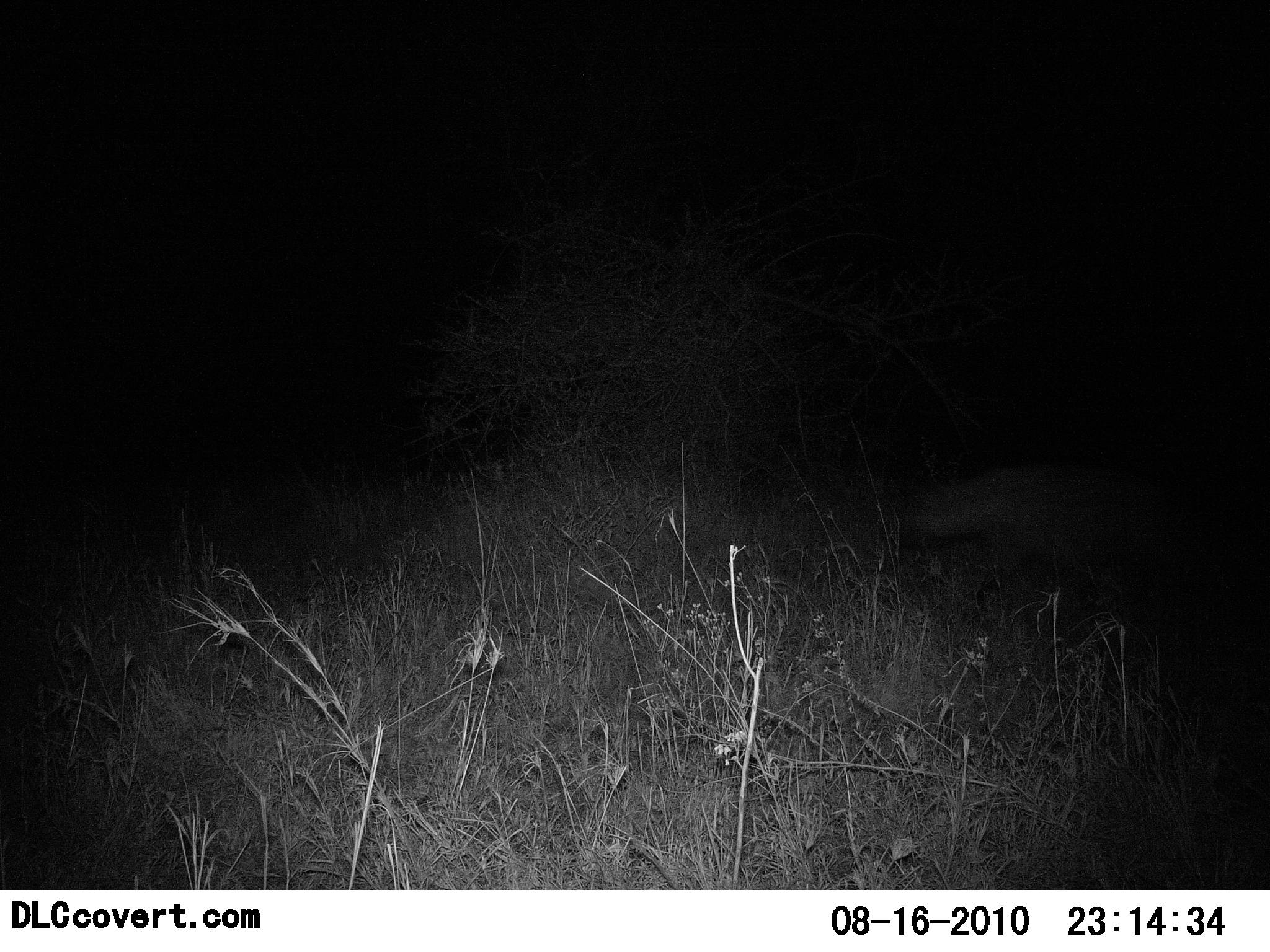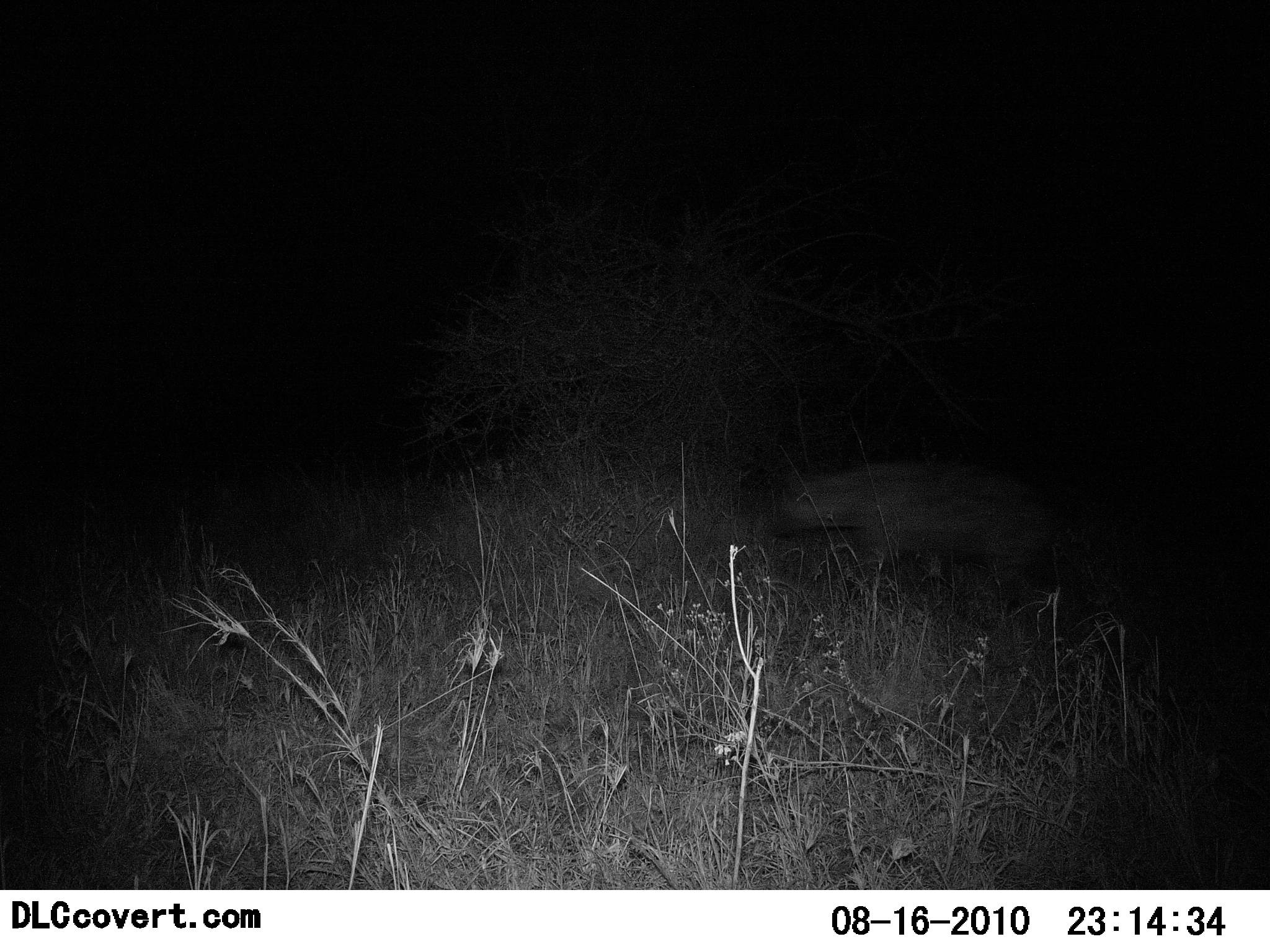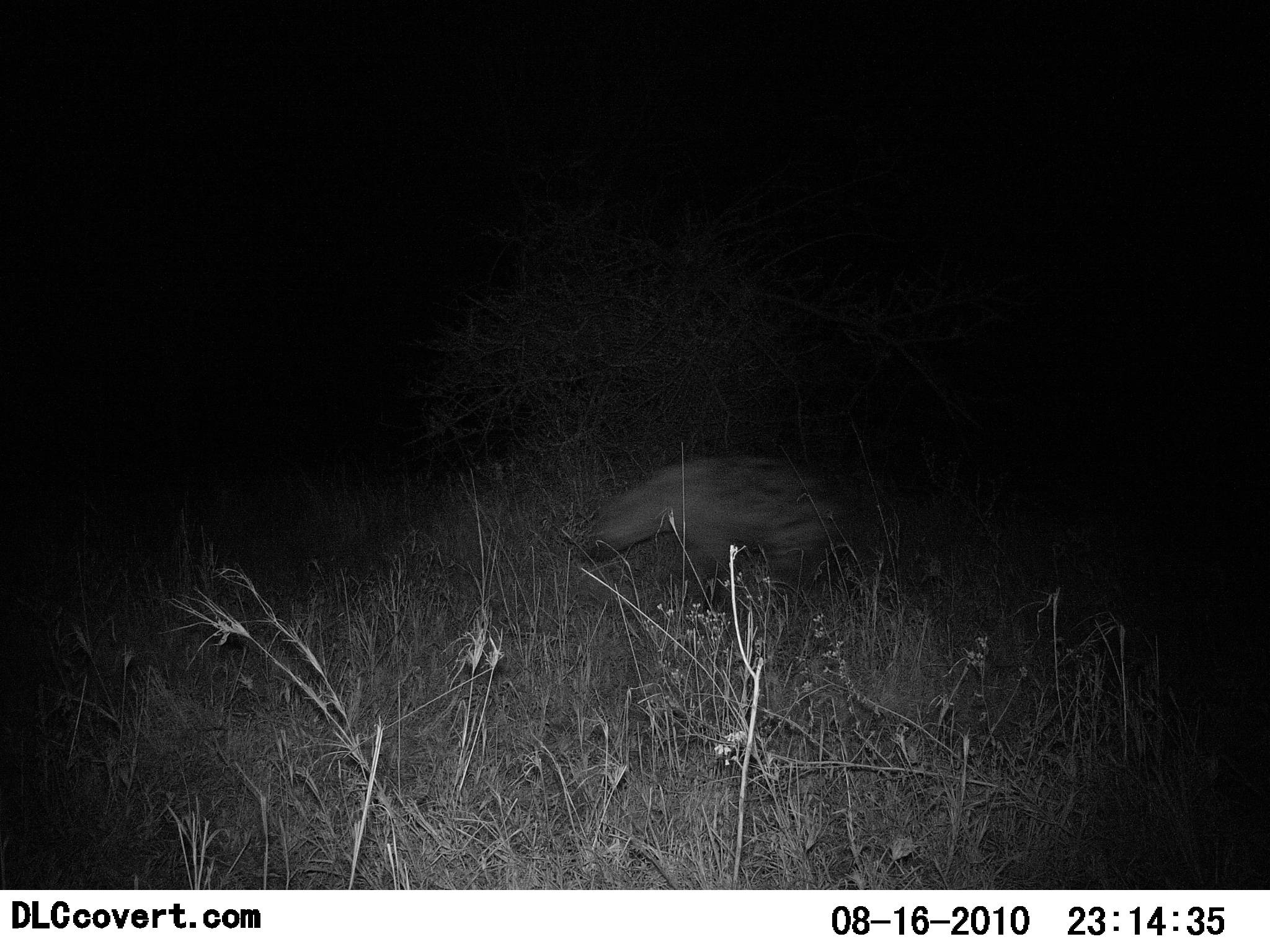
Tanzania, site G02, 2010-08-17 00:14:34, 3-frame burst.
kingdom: Animalia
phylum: Chordata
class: Mammalia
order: Carnivora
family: Hyaenidae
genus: Crocuta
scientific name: Crocuta crocuta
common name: spotted hyena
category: hyenaspotted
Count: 1.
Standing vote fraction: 0%.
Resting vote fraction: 0%.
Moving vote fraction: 100%.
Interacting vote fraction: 0%.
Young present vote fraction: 0%.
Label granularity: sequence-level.